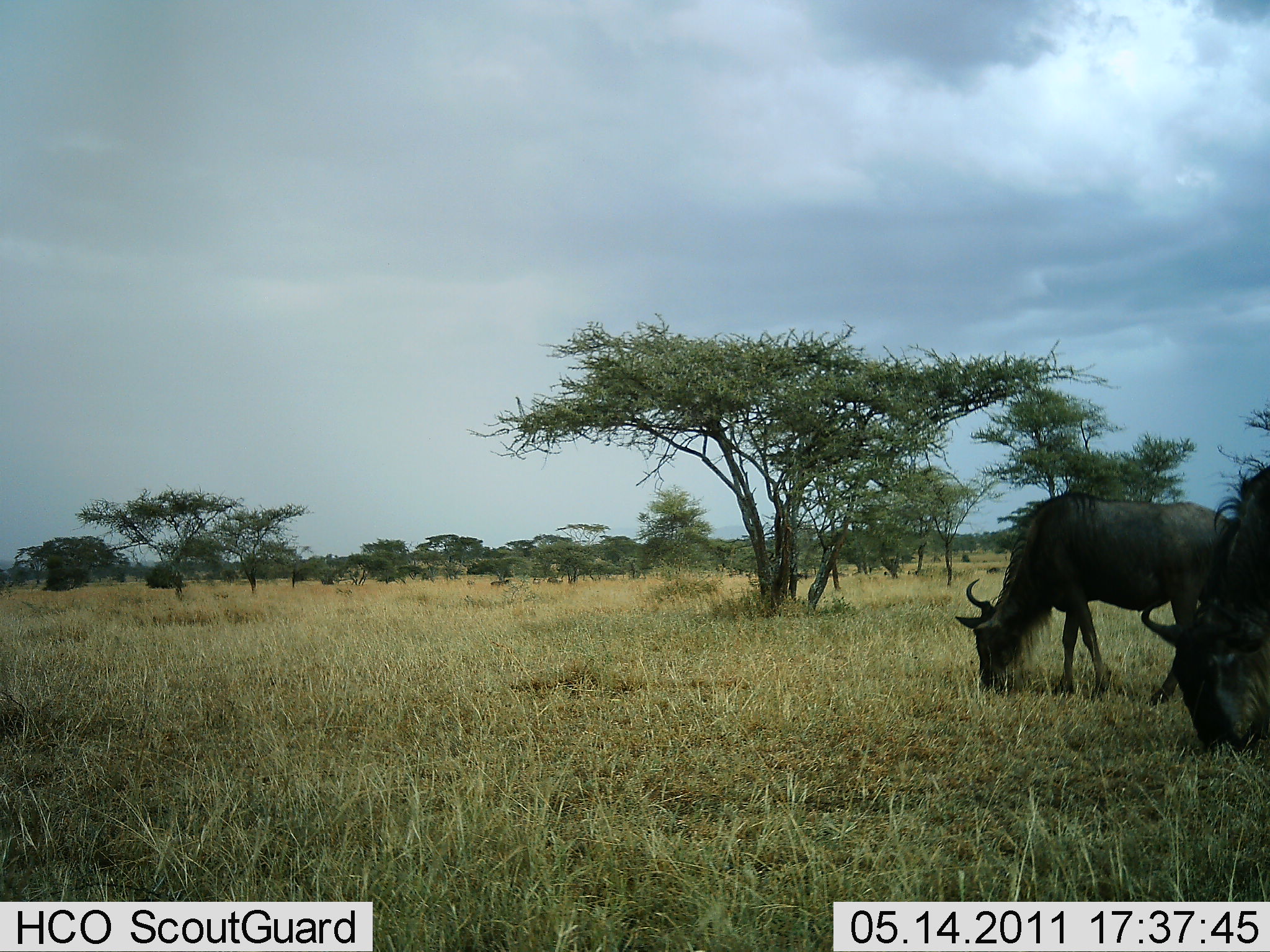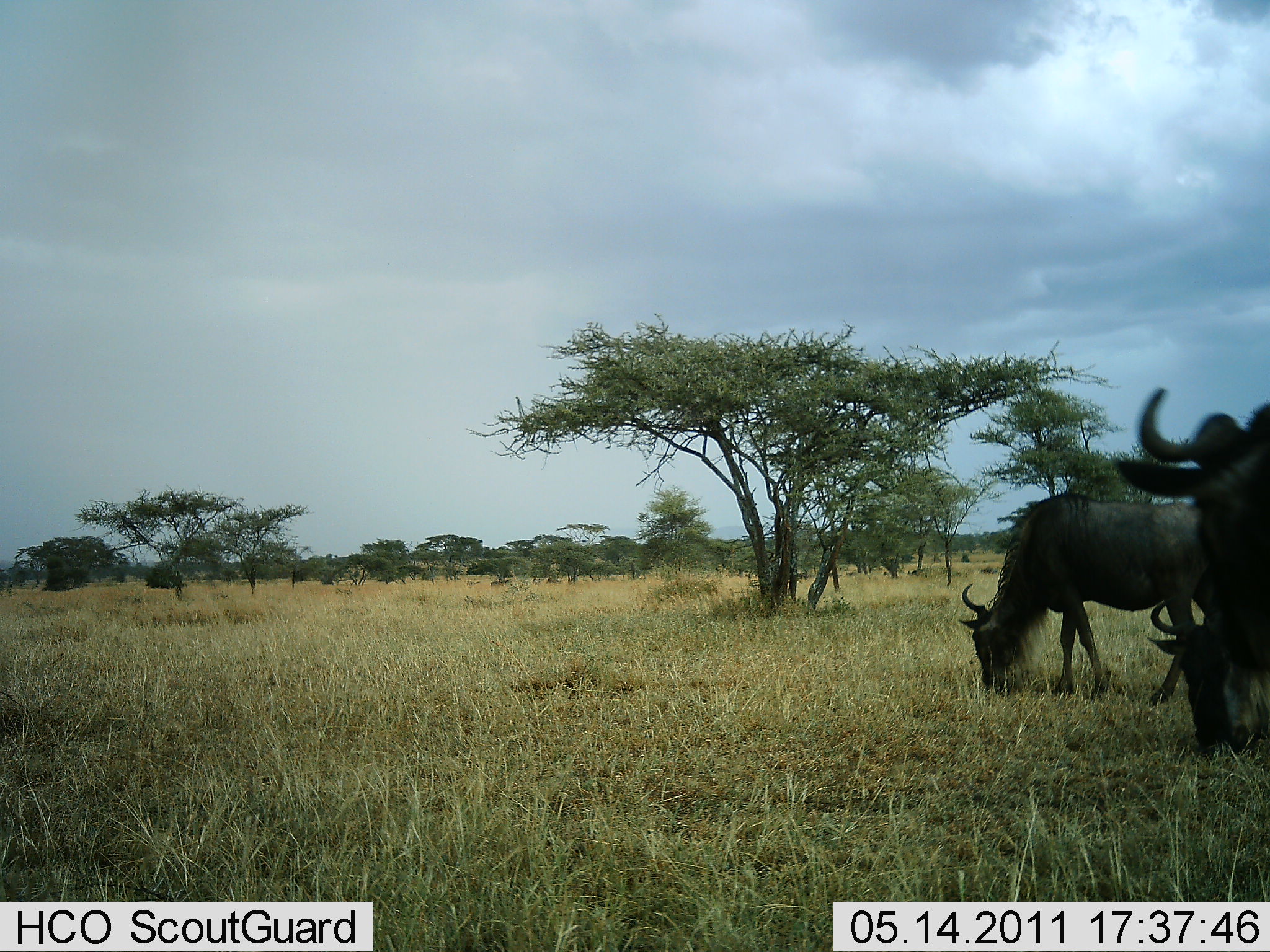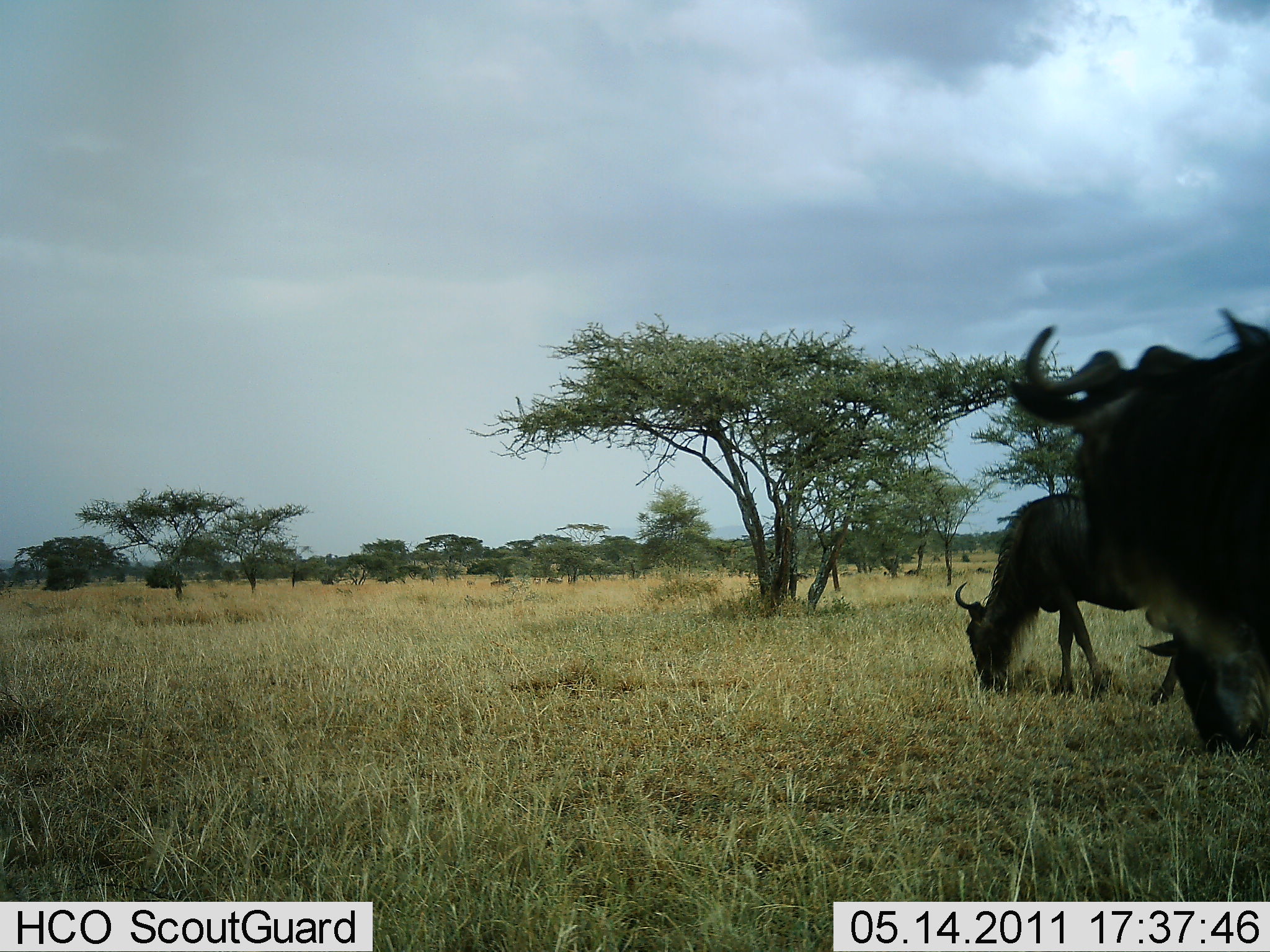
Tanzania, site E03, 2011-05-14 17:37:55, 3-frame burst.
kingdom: Animalia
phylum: Chordata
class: Mammalia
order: Artiodactyla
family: Bovidae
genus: Connochaetes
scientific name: Connochaetes taurinus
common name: blue wildebeest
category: wildebeest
Wildebeest (blue wildebeest) (Connochaetes taurinus), count 3. Behavior (volunteer vote fractions): standing 55%, resting 9%, moving 0%, interacting 0%. Young present (vote fraction): 0%. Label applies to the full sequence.